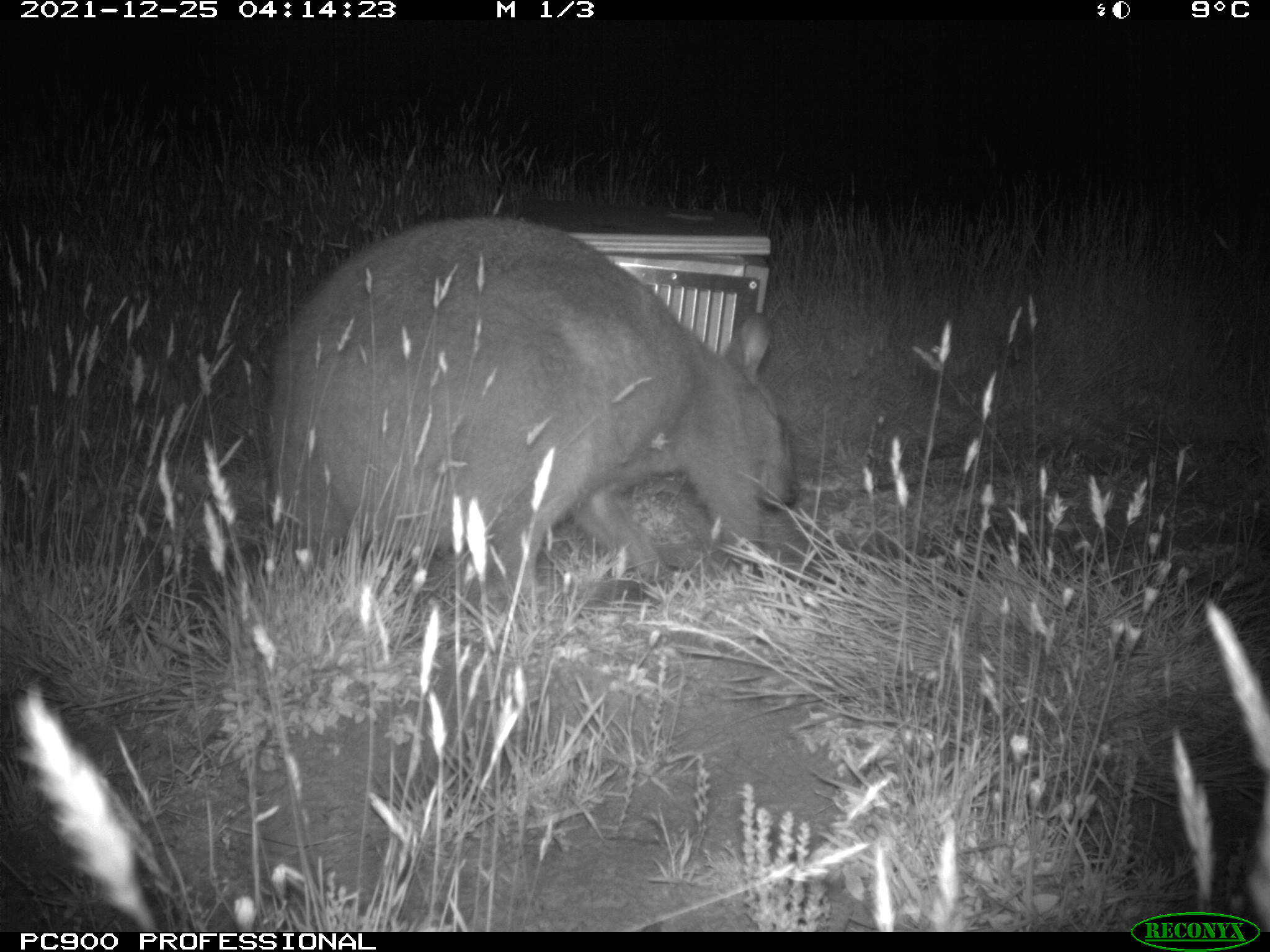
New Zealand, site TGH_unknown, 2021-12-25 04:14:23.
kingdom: Animalia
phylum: Chordata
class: Mammalia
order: Diprotodontia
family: Macropodidae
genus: Notamacropus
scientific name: Notamacropus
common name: wallaby